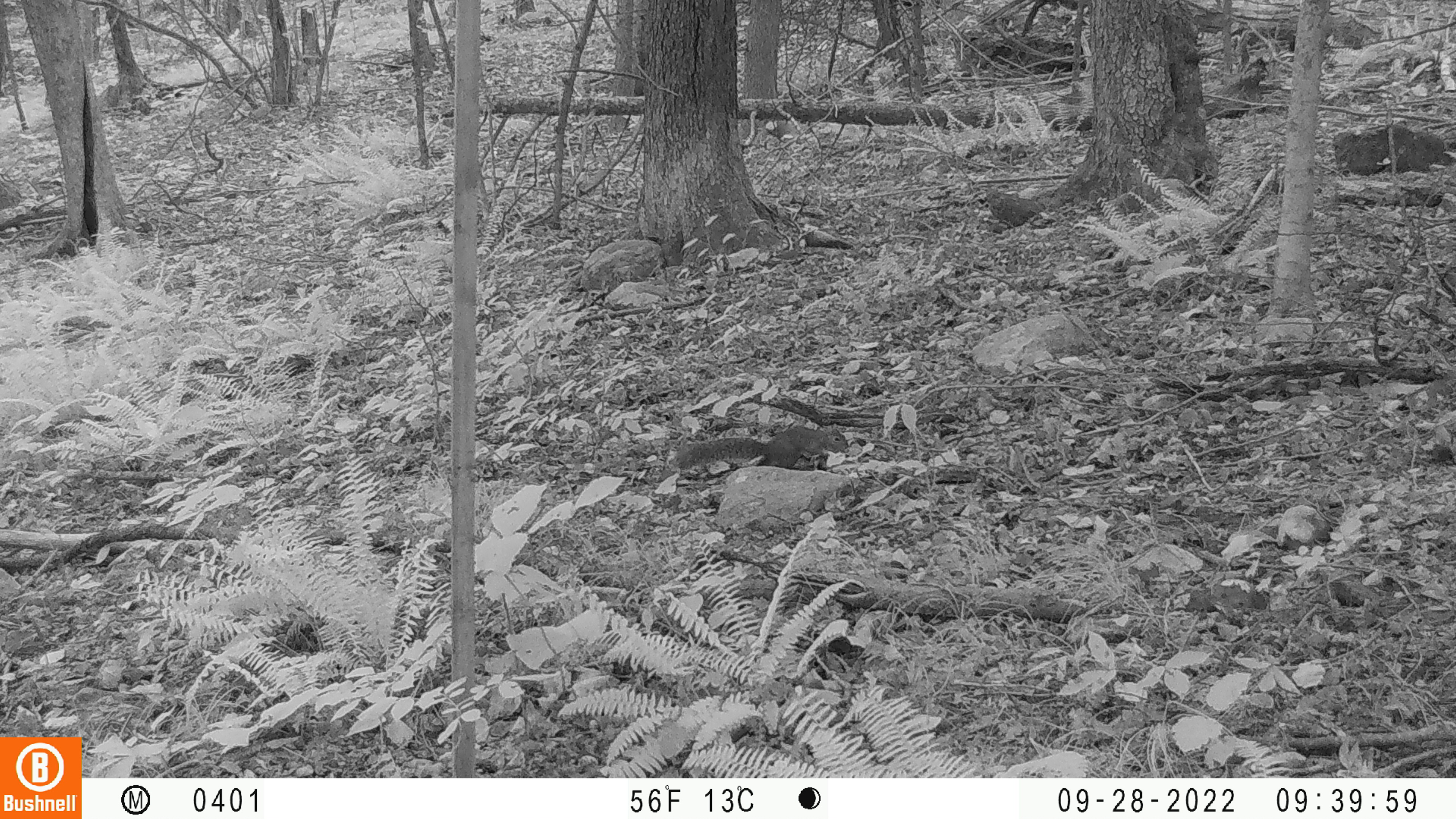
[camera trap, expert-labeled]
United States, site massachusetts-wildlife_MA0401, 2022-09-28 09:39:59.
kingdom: Animalia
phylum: Chordata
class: Mammalia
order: Rodentia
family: Sciuridae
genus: Sciurus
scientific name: Sciurus carolinensis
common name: gray squirrel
Gray squirrel (Sciurus carolinensis).